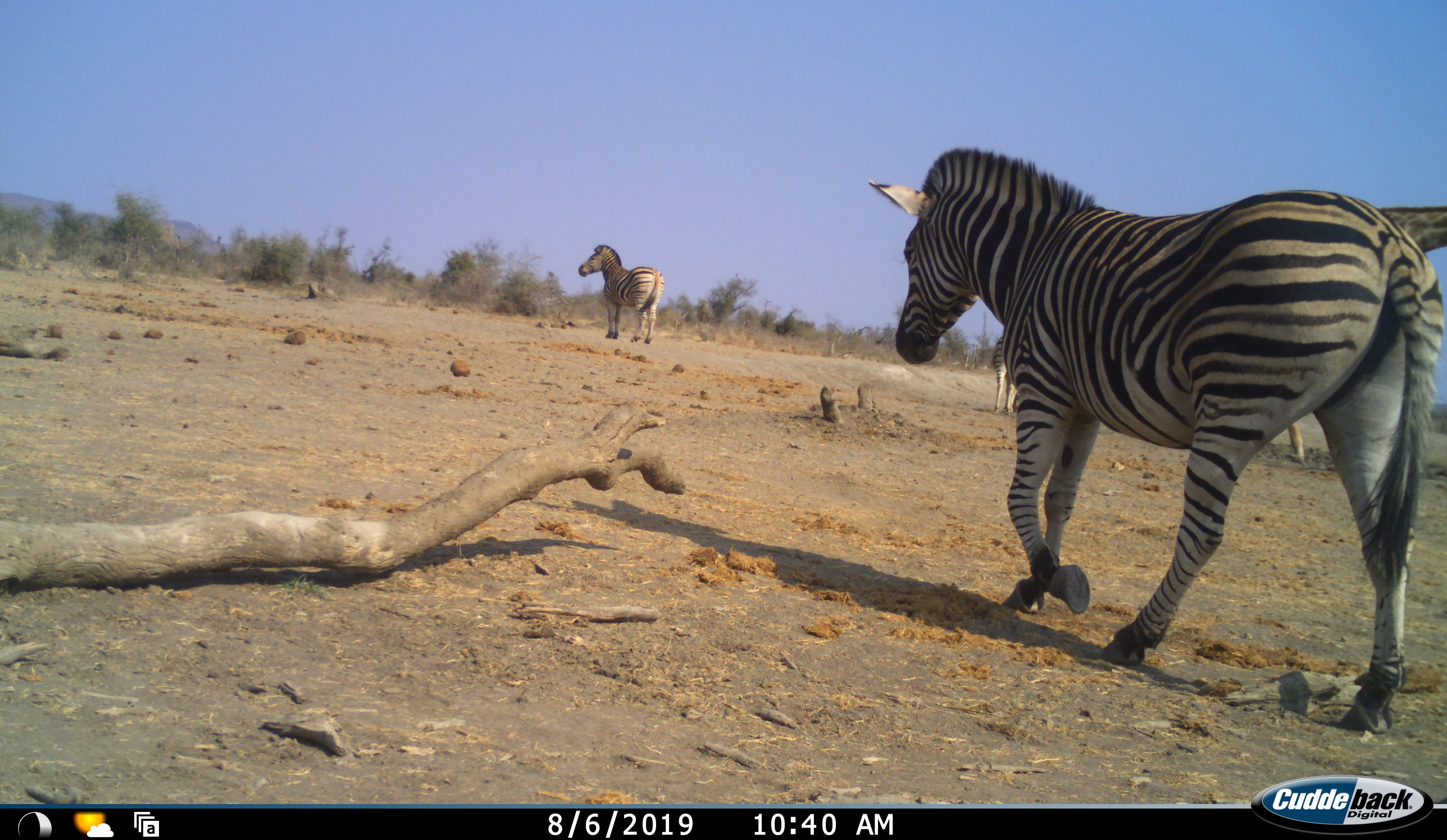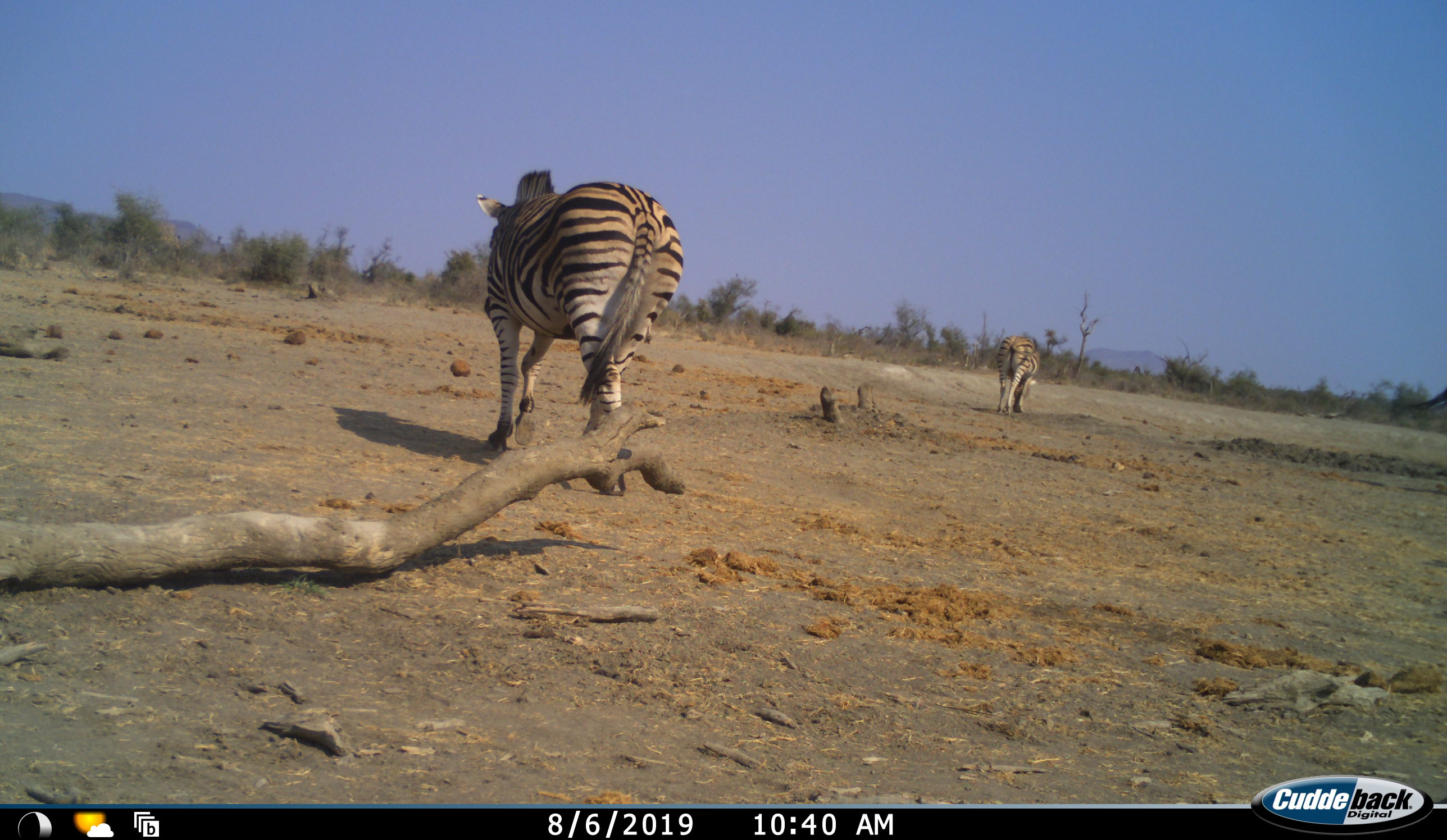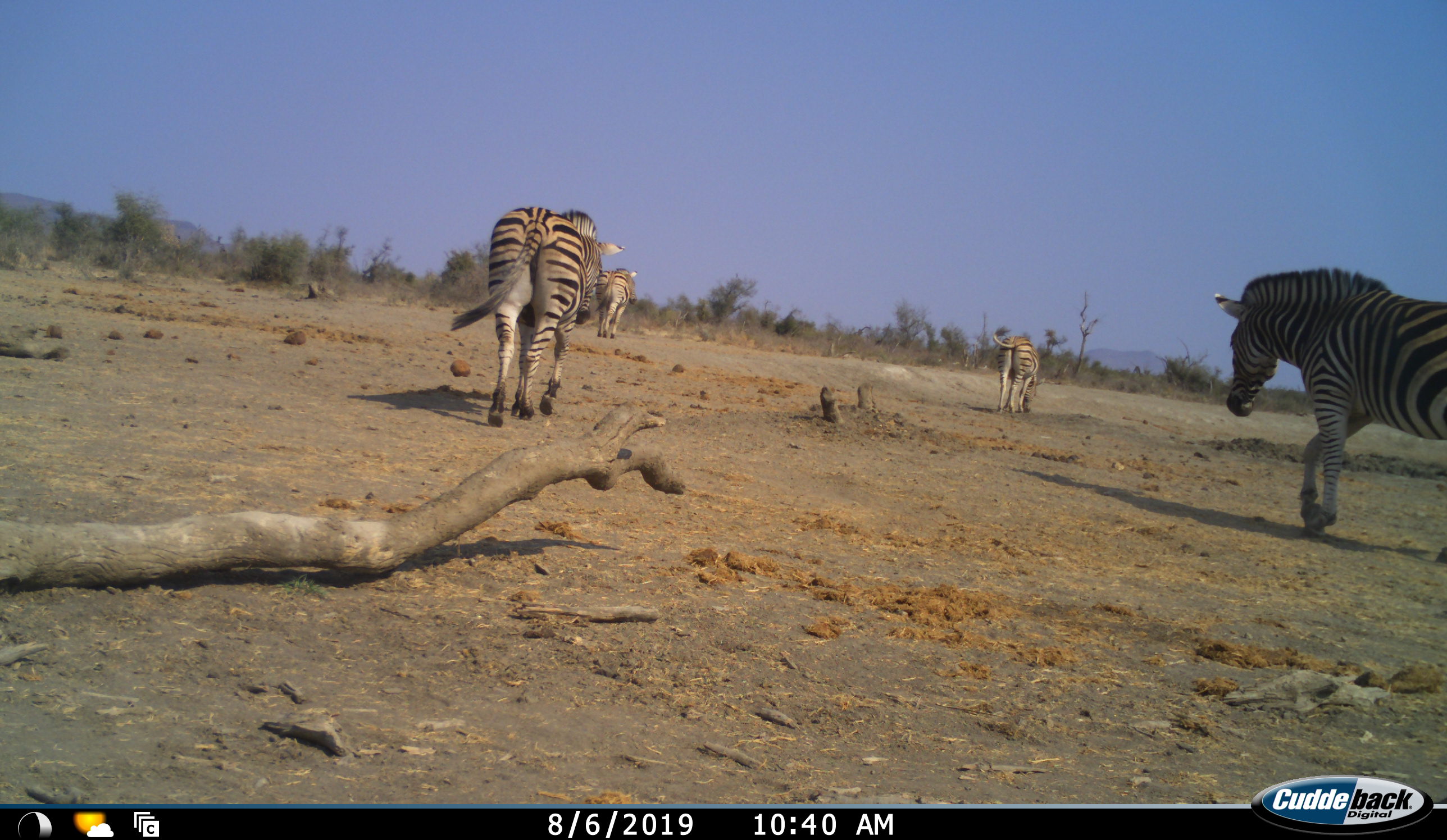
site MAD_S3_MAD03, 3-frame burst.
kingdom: Animalia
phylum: Chordata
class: Mammalia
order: Perissodactyla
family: Equidae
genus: Equus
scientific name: Equus quagga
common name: plains zebra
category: zebraplains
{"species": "zebraplains (plains zebra) (Equus quagga)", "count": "4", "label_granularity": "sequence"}